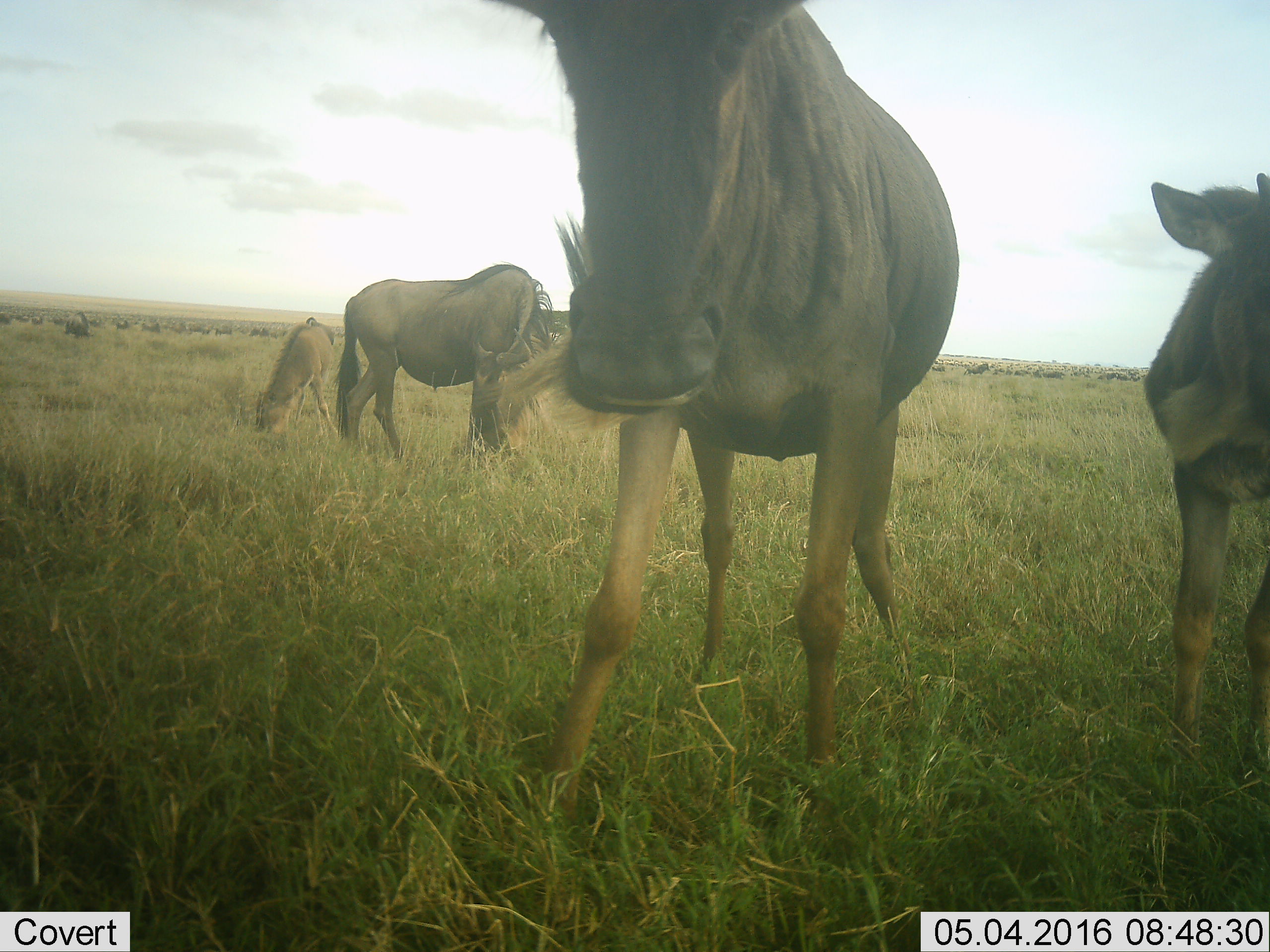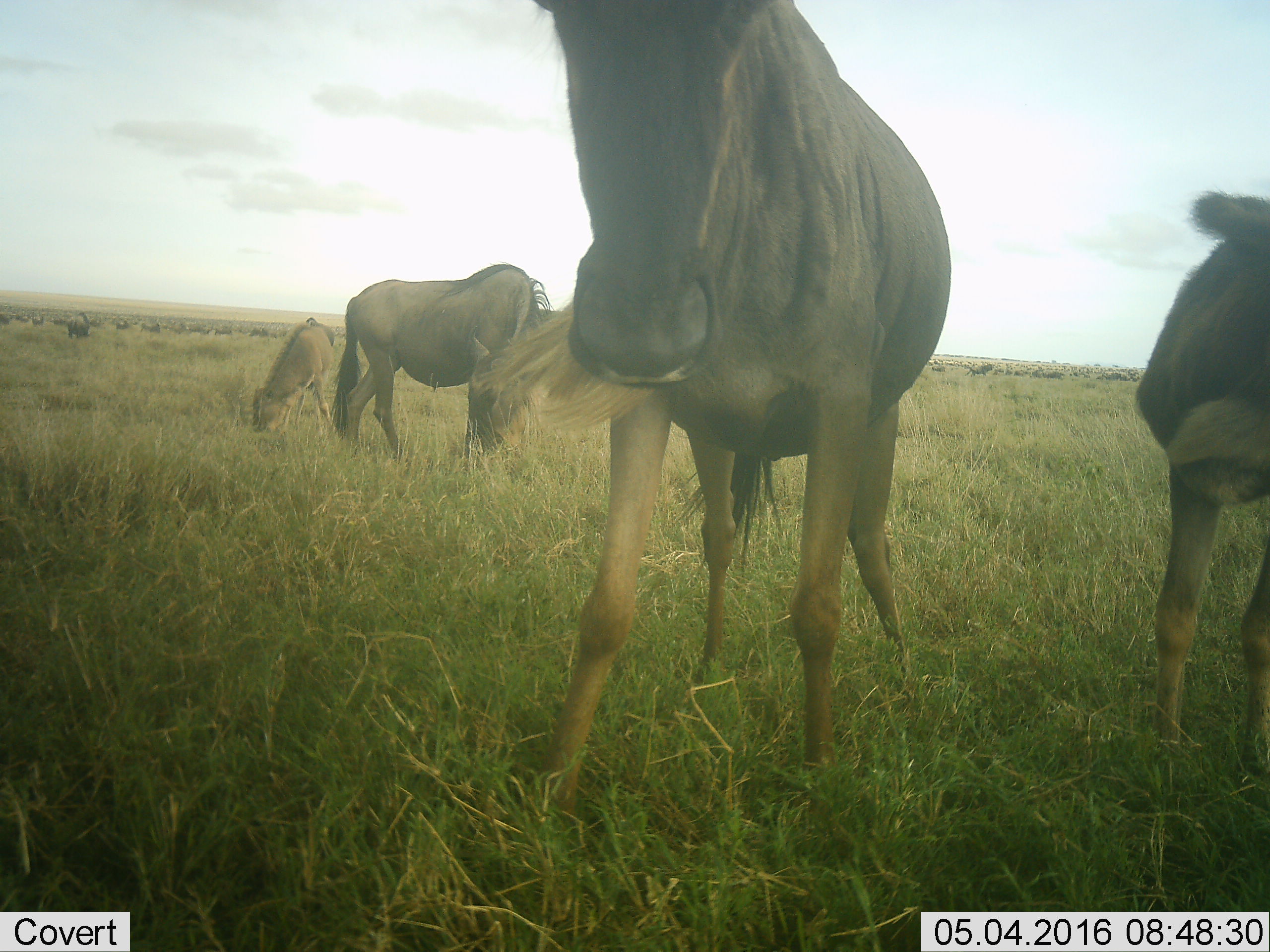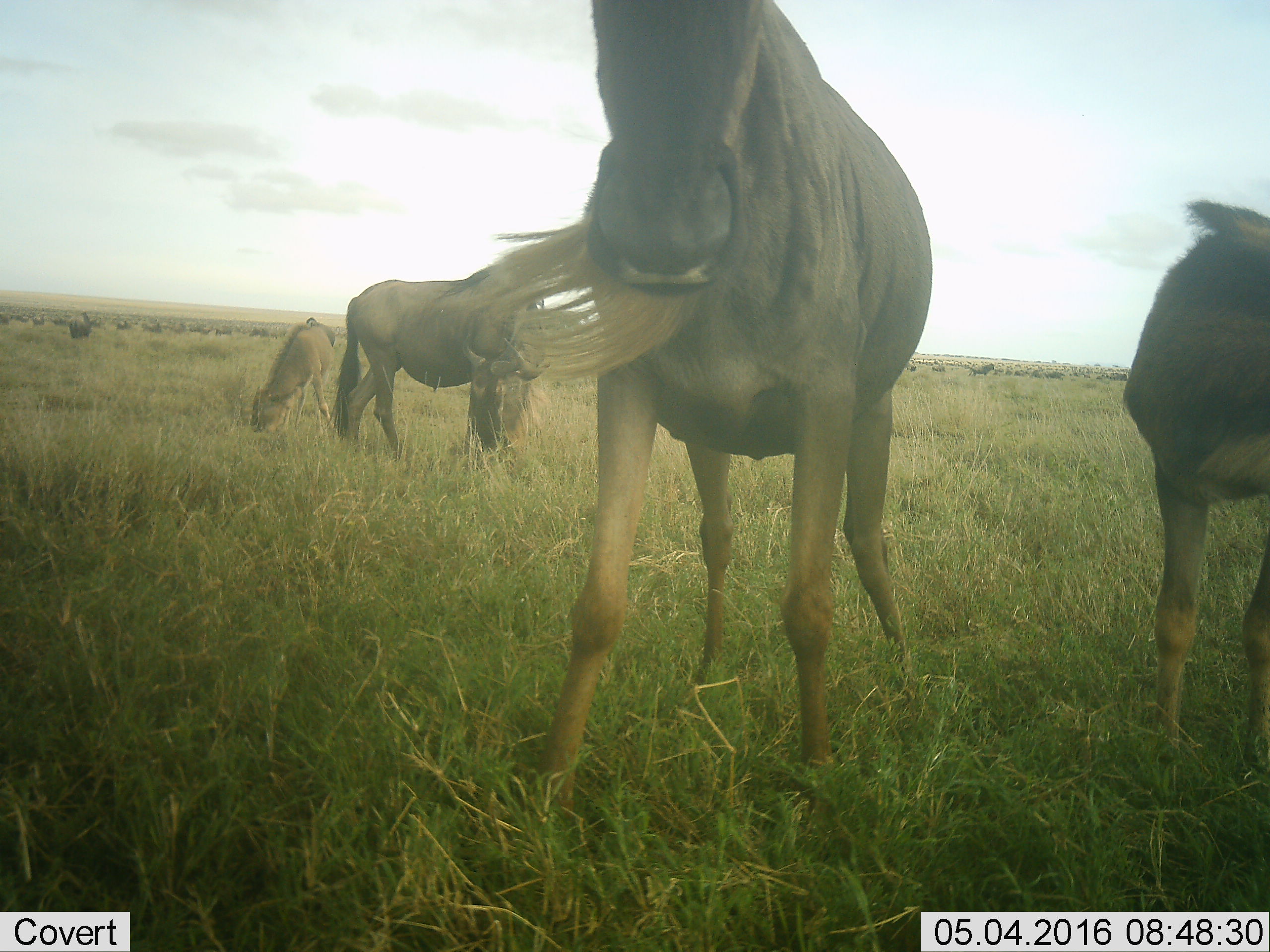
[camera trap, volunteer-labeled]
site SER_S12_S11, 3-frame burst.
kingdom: Animalia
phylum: Chordata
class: Mammalia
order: Artiodactyla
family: Bovidae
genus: Connochaetes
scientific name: Connochaetes taurinus taurinus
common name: blue wildebeest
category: wildebeestblue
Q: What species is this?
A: Wildebeestblue (blue wildebeest) (Connochaetes taurinus taurinus).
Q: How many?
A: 51+.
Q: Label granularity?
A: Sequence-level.